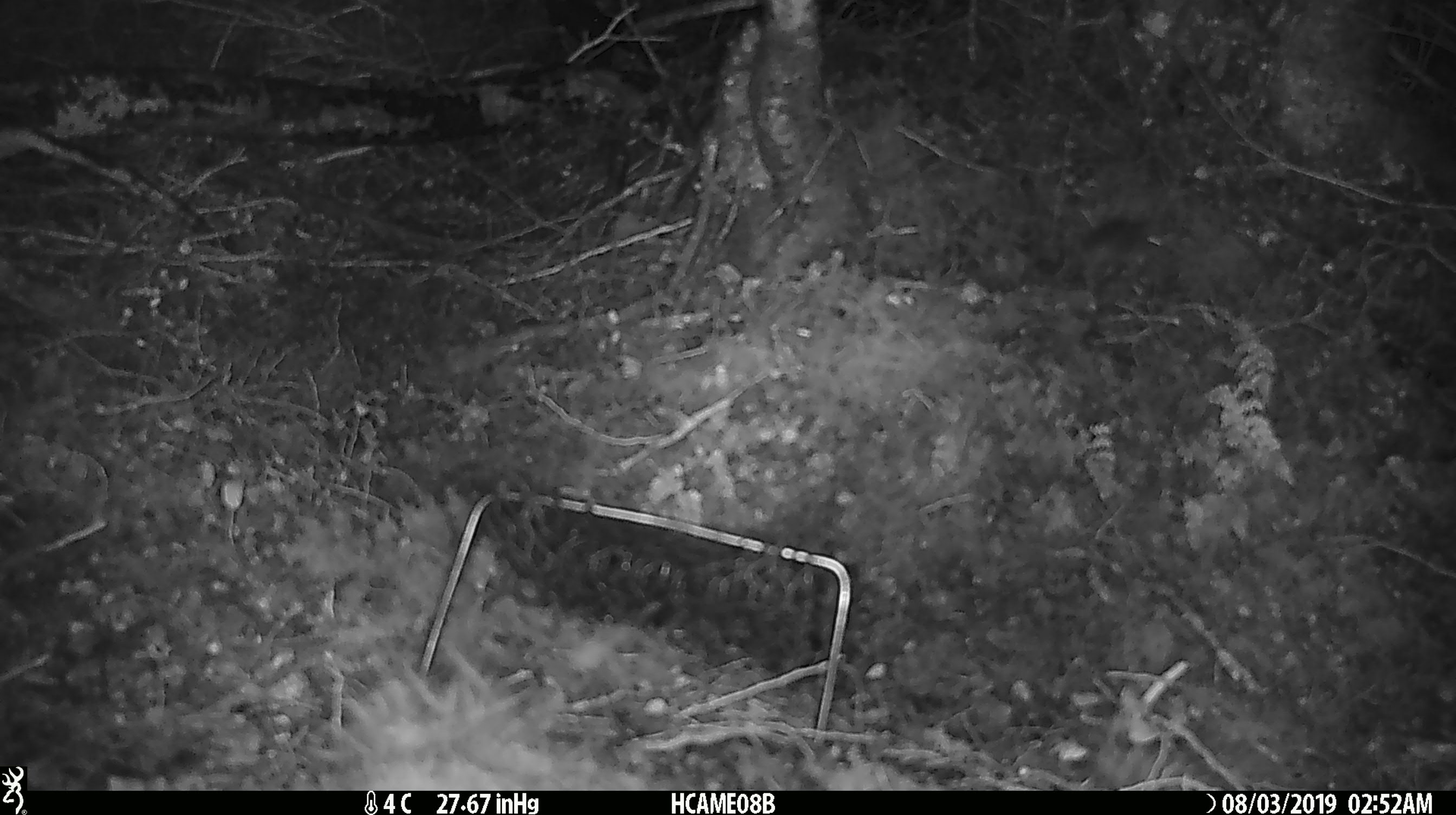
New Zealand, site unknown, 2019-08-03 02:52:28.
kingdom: Animalia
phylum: Chordata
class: Mammalia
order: Rodentia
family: Muridae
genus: Mus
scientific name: Mus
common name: mouse